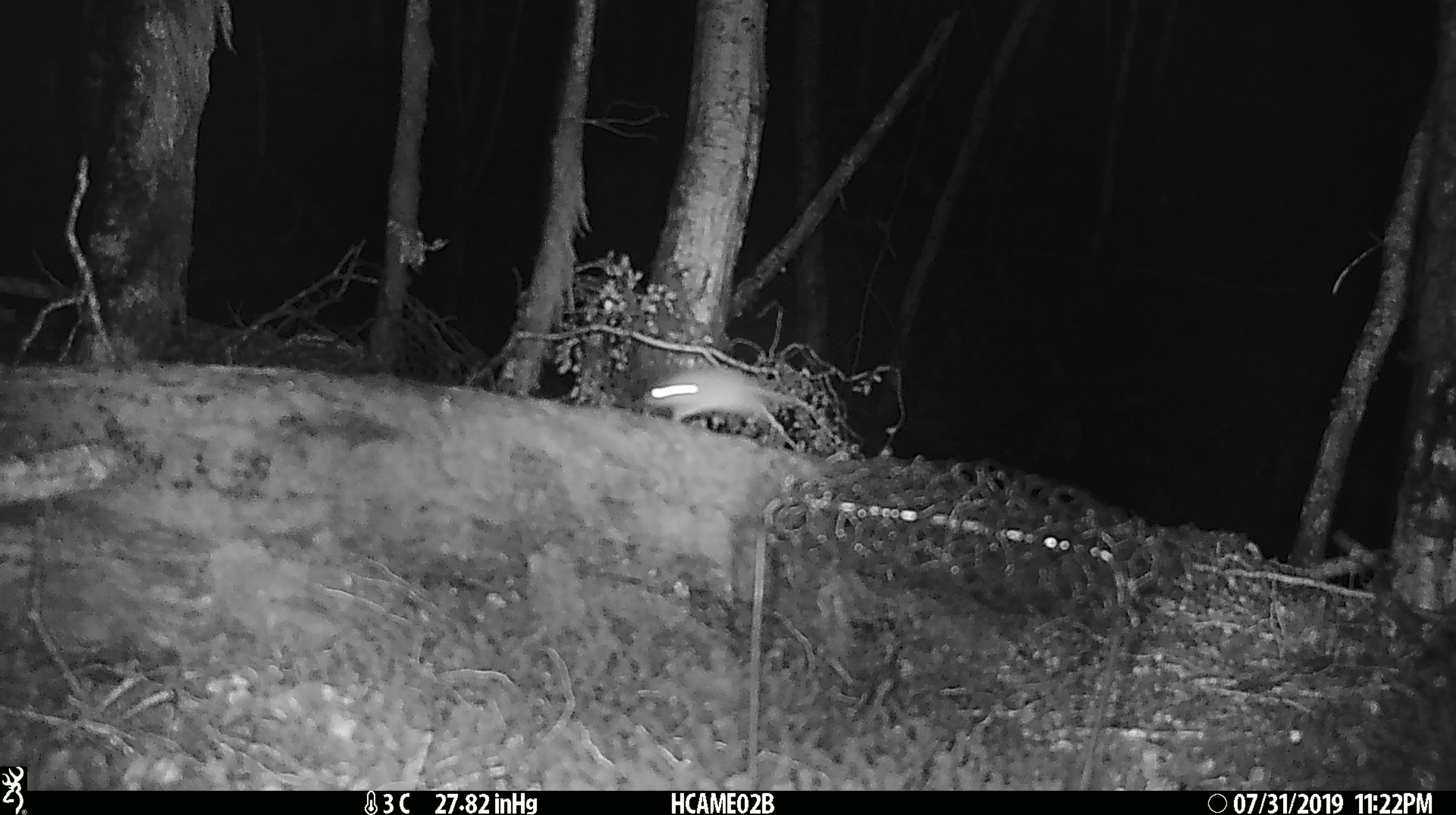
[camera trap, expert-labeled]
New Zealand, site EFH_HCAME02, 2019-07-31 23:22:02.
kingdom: Animalia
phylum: Chordata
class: Mammalia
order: Rodentia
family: Muridae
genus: Mus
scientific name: Mus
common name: mouse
Mouse (Mus).